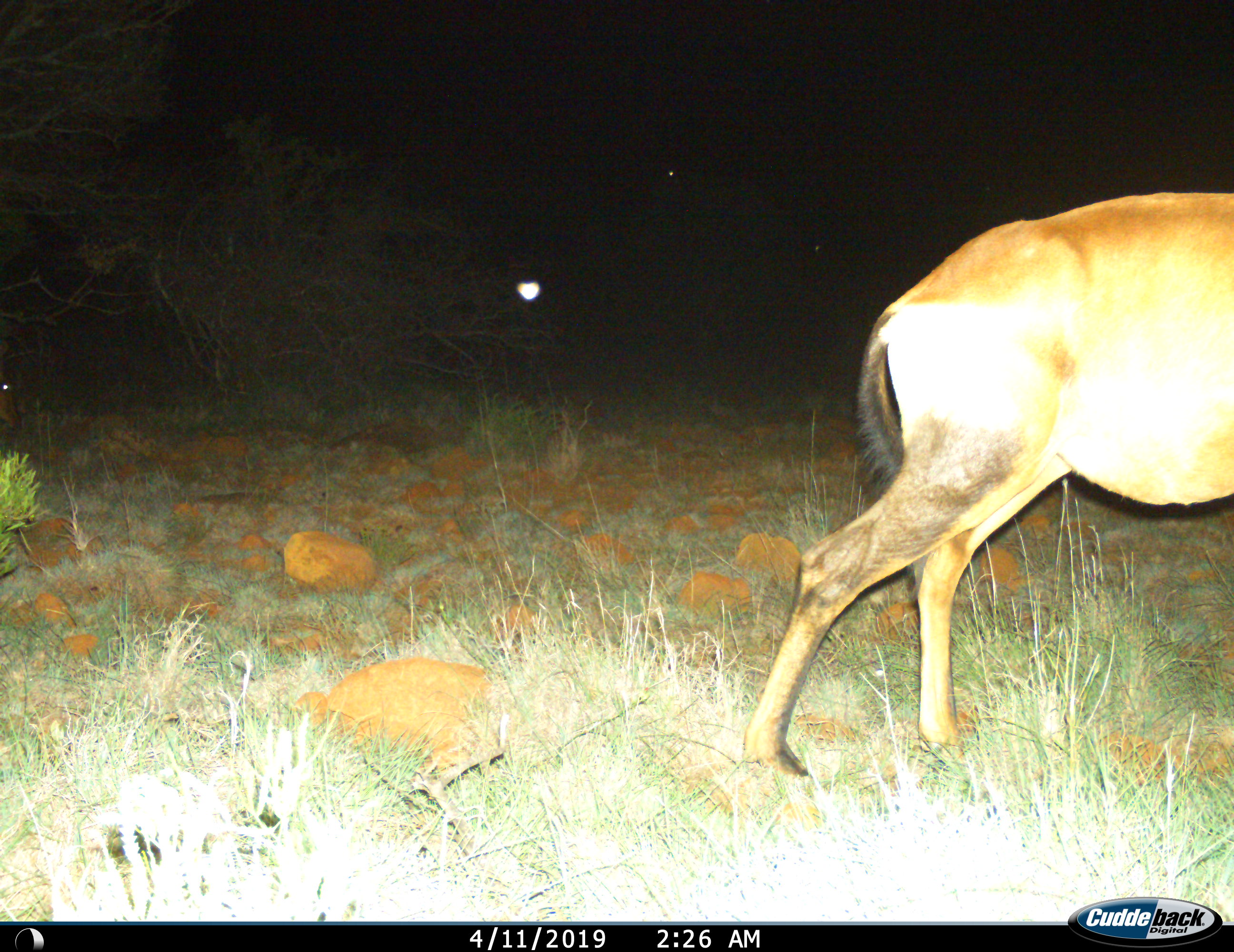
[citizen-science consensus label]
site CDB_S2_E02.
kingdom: Animalia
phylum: Chordata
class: Mammalia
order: Artiodactyla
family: Bovidae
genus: Alcelaphus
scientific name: Alcelaphus buselaphus caama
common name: red hartebeest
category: hartebeestred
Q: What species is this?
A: Hartebeestred (red hartebeest) (Alcelaphus buselaphus caama).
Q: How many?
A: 1.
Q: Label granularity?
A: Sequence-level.